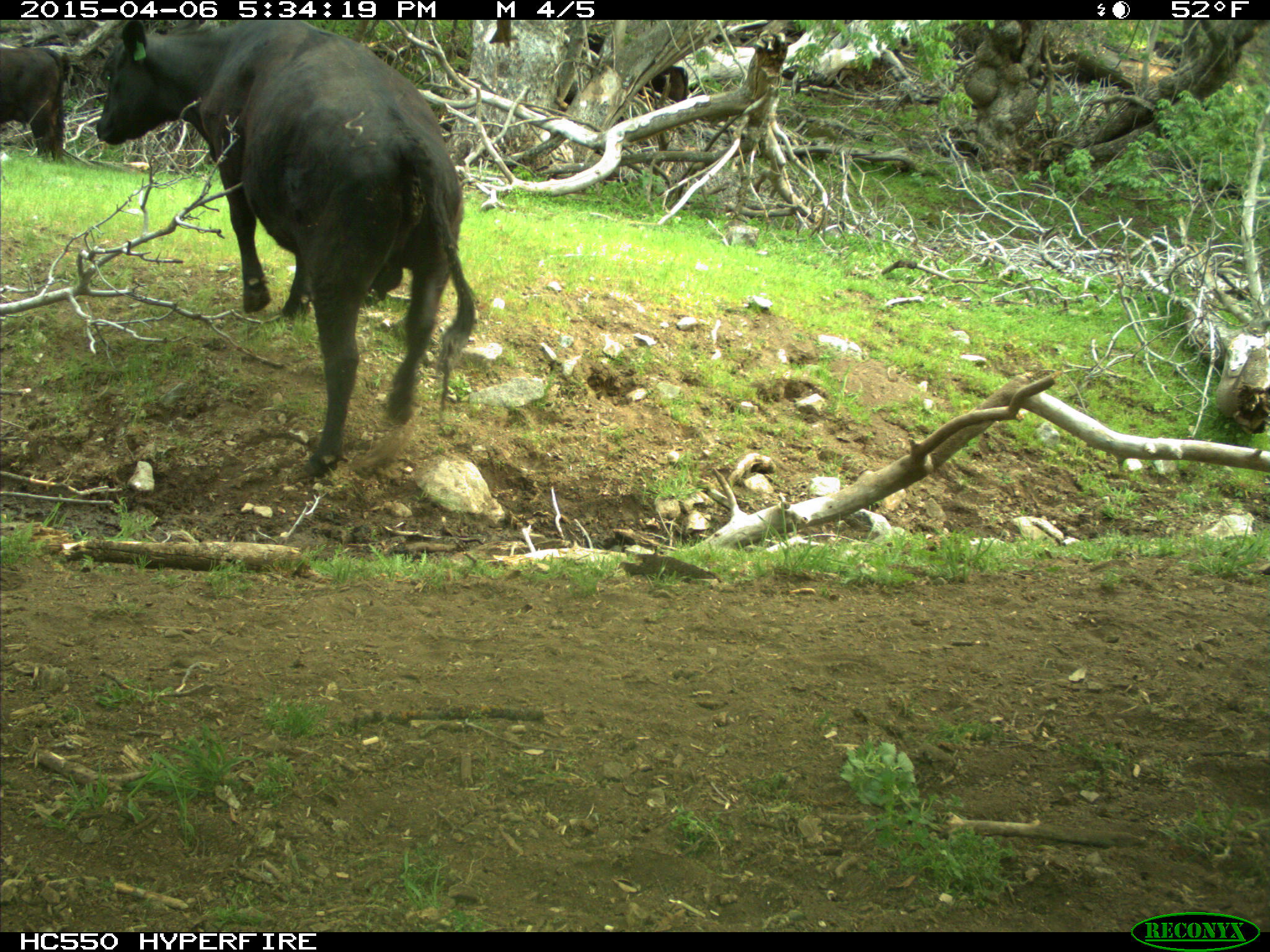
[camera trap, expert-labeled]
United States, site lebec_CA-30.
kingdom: Animalia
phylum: Chordata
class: Mammalia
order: Artiodactyla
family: Bovidae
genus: Bos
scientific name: Bos taurus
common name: domestic cow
Bos taurus (domestic cow).